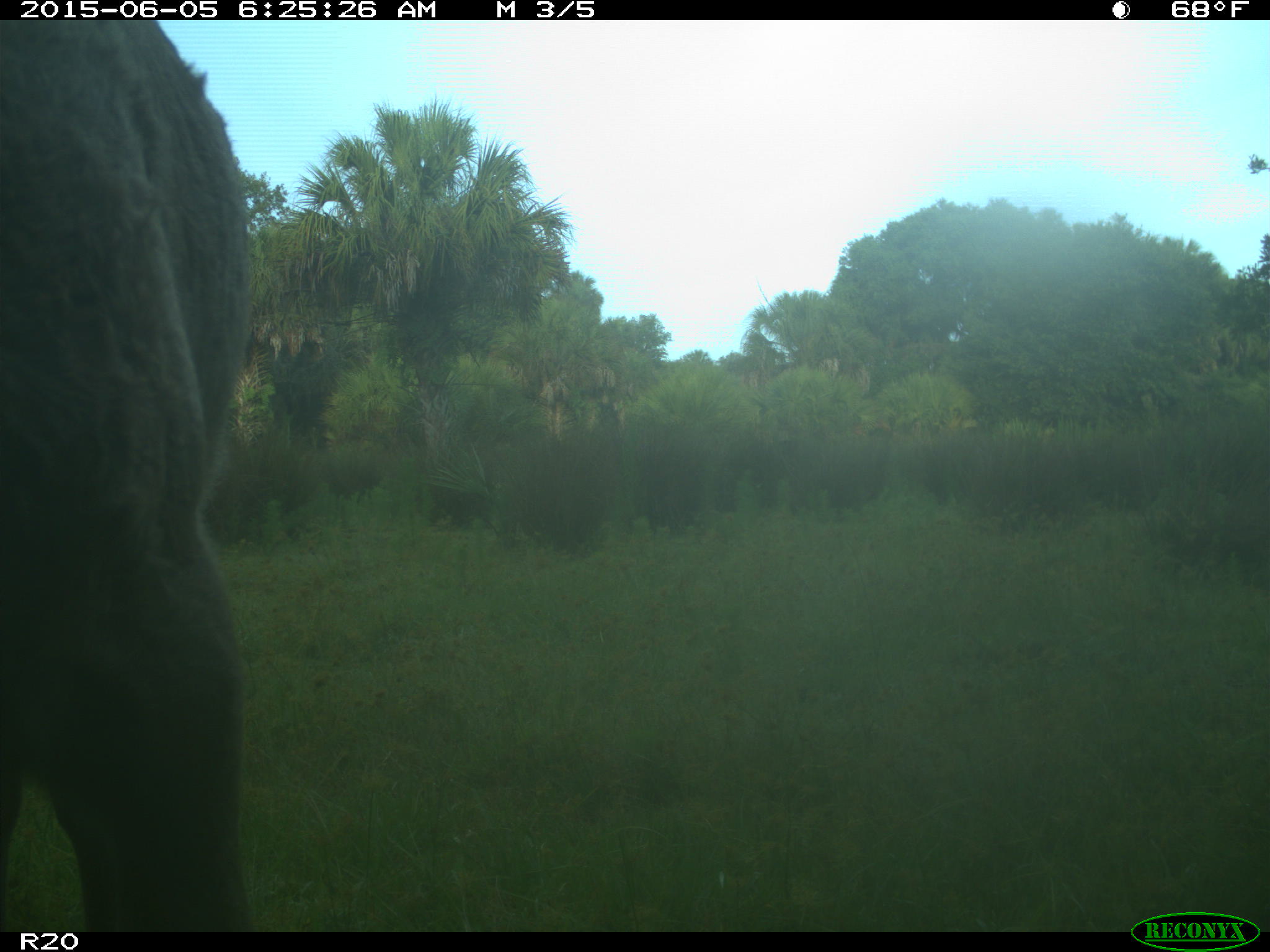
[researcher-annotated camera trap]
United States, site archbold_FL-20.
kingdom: Animalia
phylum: Chordata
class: Mammalia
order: Artiodactyla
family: Bovidae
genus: Bos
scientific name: Bos taurus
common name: domestic cow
Bos taurus (domestic cow).